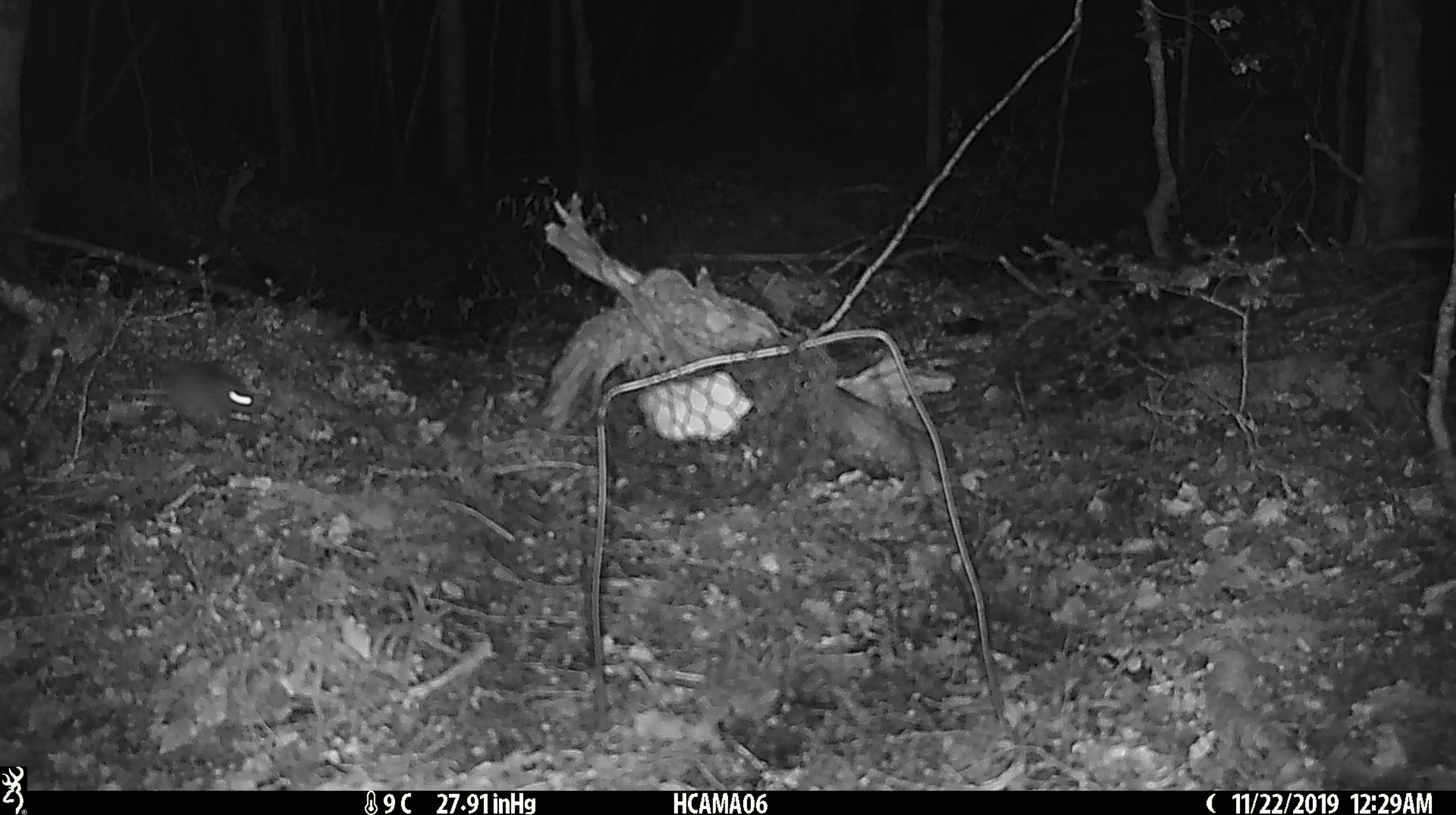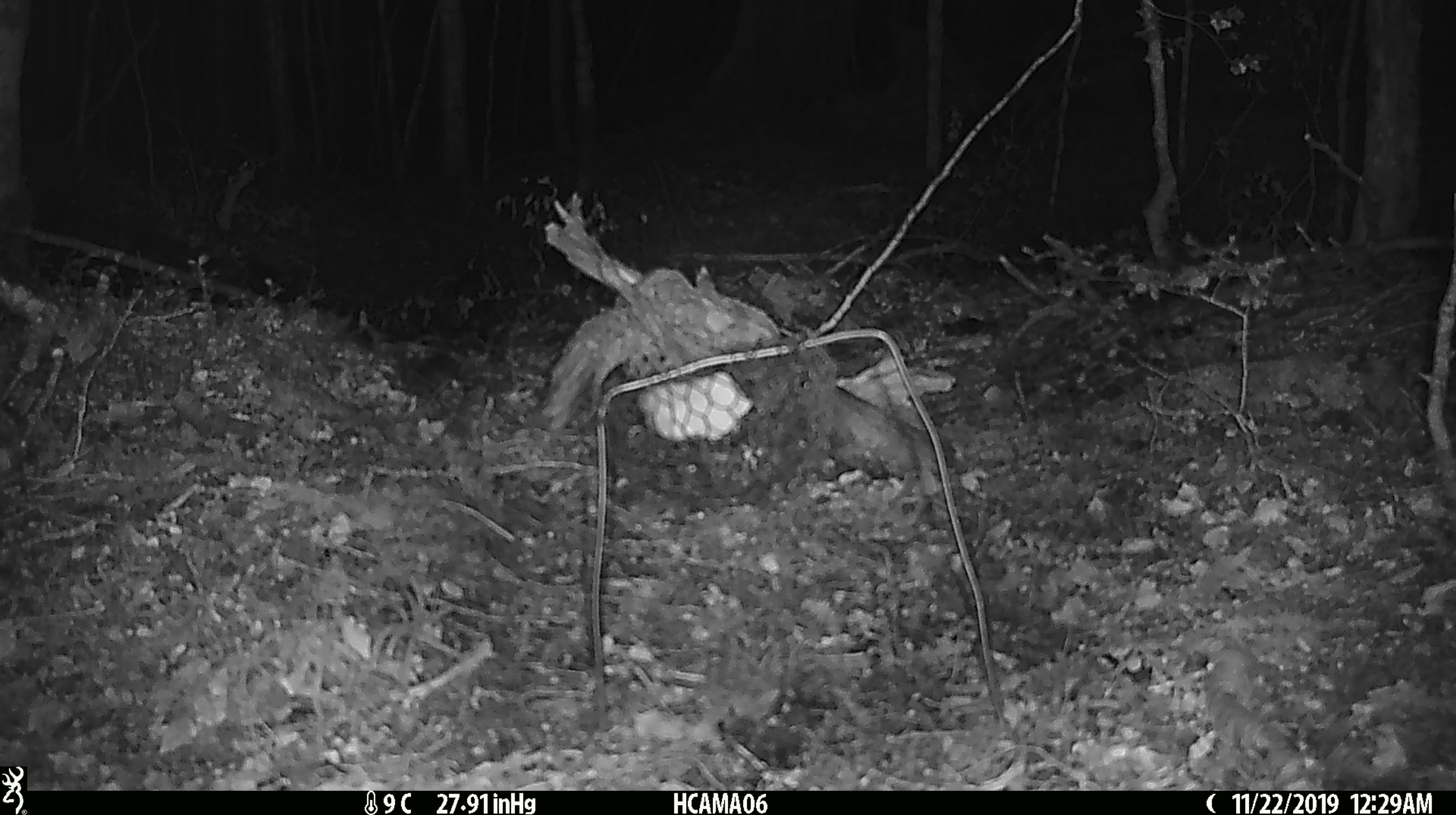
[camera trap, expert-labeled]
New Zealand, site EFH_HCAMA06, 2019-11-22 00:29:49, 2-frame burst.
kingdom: Animalia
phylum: Chordata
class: Mammalia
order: Rodentia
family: Muridae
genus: Mus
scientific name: Mus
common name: mouse